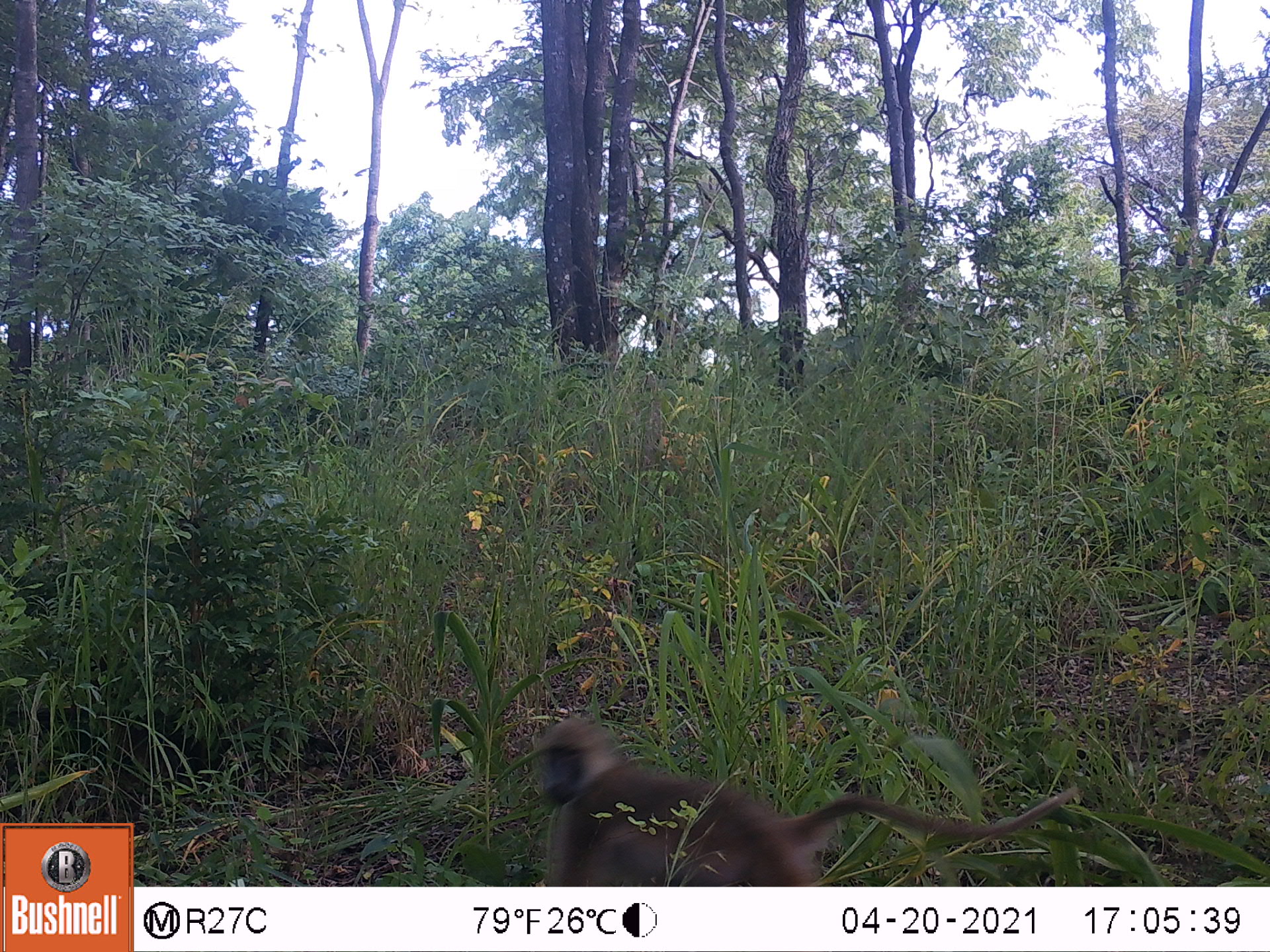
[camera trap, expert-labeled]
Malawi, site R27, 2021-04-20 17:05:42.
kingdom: Animalia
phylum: Chordata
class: Mammalia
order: Primates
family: Cercopithecidae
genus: Papio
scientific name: Papio cynocephalus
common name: yellow baboon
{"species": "yellow baboon (Papio cynocephalus)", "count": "1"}